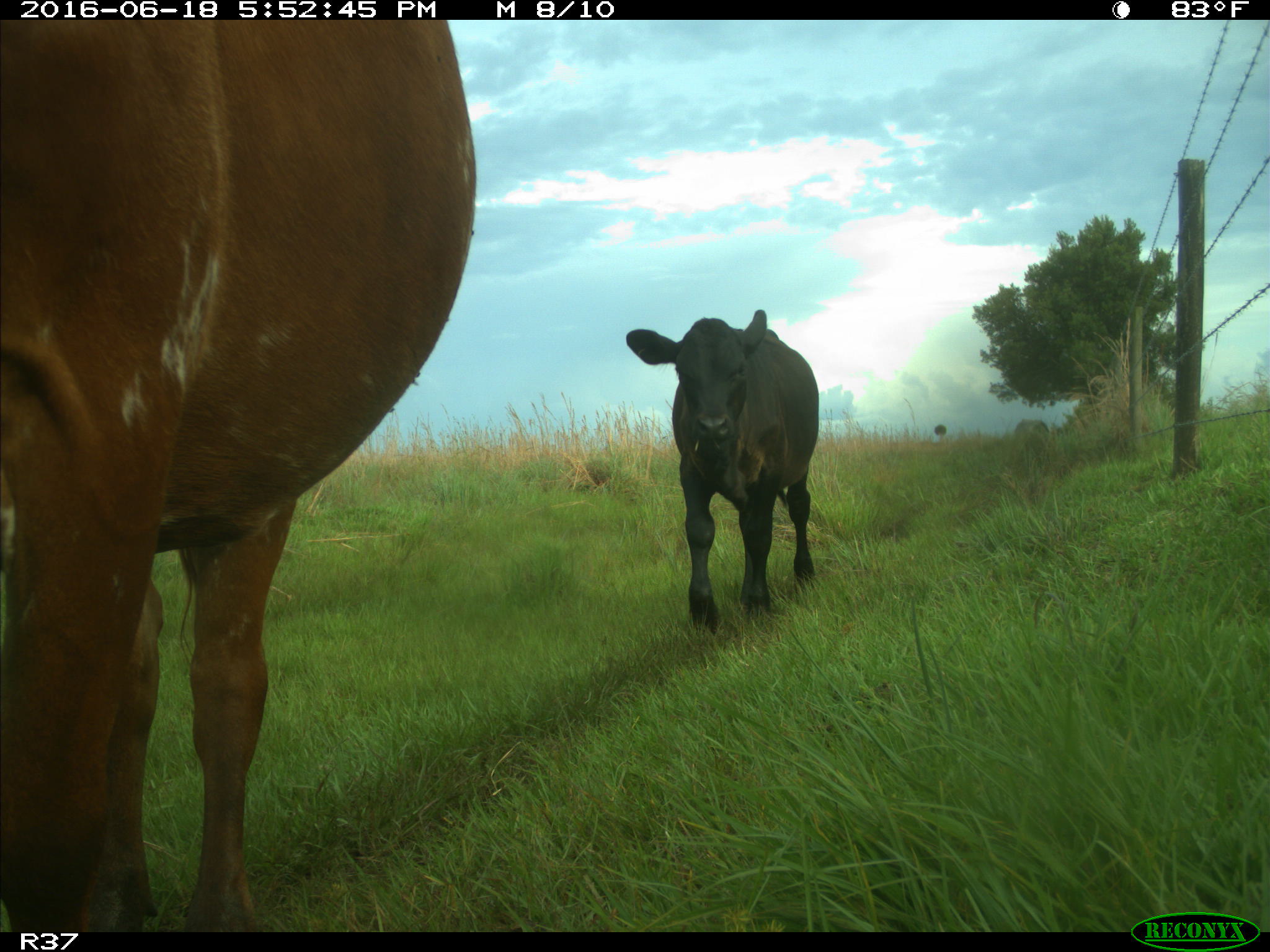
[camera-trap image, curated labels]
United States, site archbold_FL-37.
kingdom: Animalia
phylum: Chordata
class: Mammalia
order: Artiodactyla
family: Bovidae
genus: Bos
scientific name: Bos taurus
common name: domestic cow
Bos taurus (domestic cow).